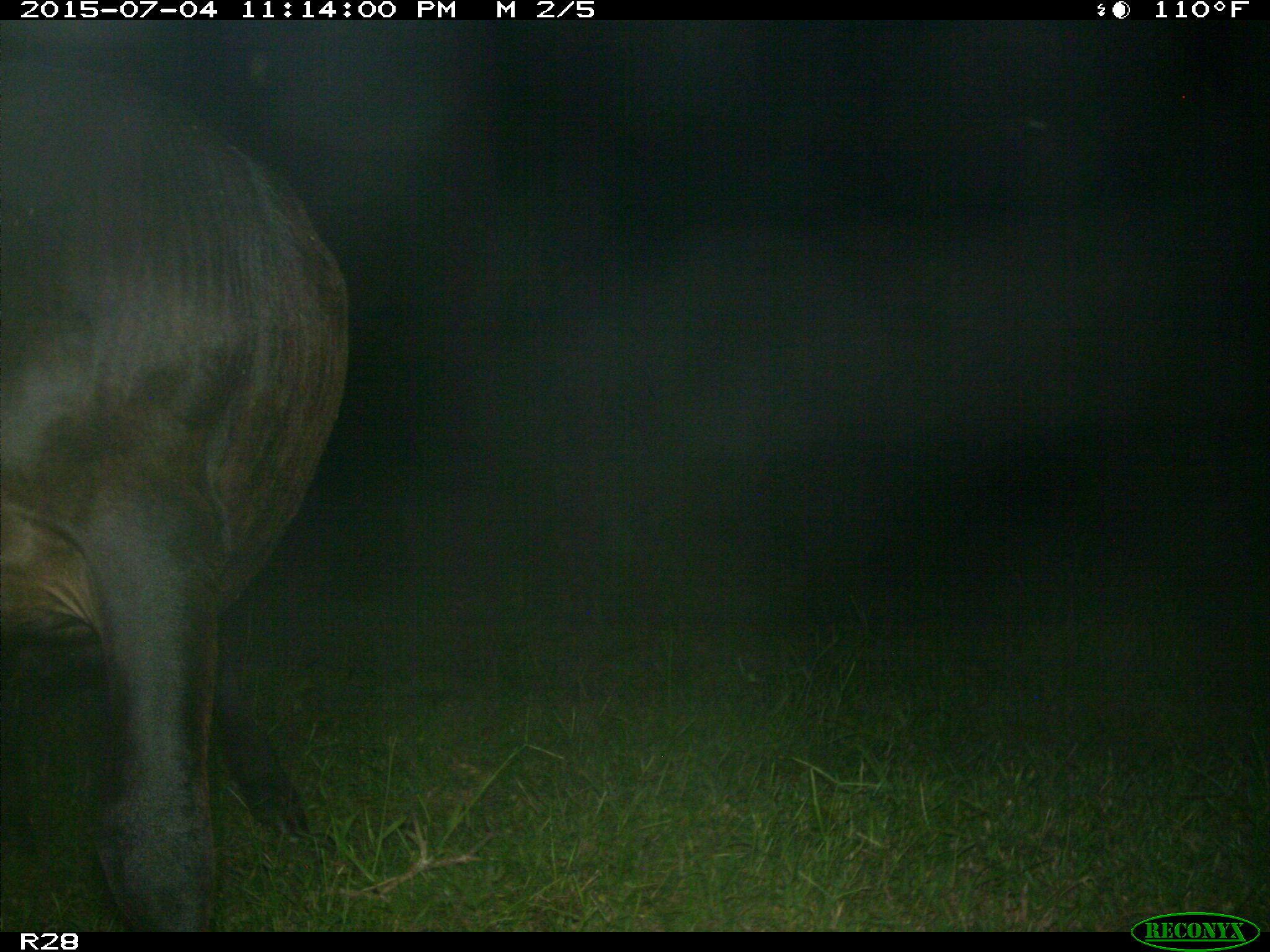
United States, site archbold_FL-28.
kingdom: Animalia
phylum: Chordata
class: Mammalia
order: Artiodactyla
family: Bovidae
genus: Bos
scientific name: Bos taurus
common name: domestic cow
Bos taurus (domestic cow).